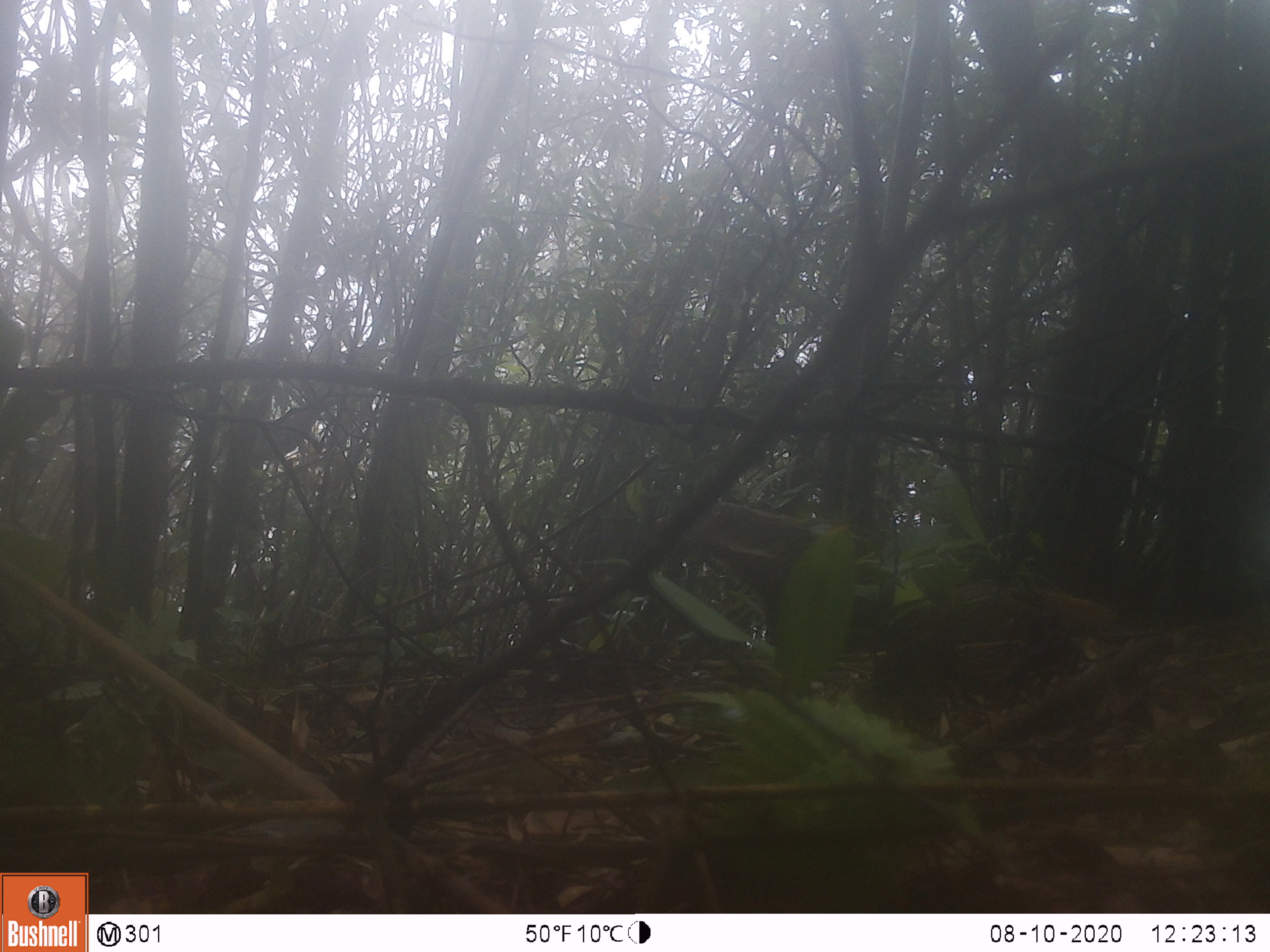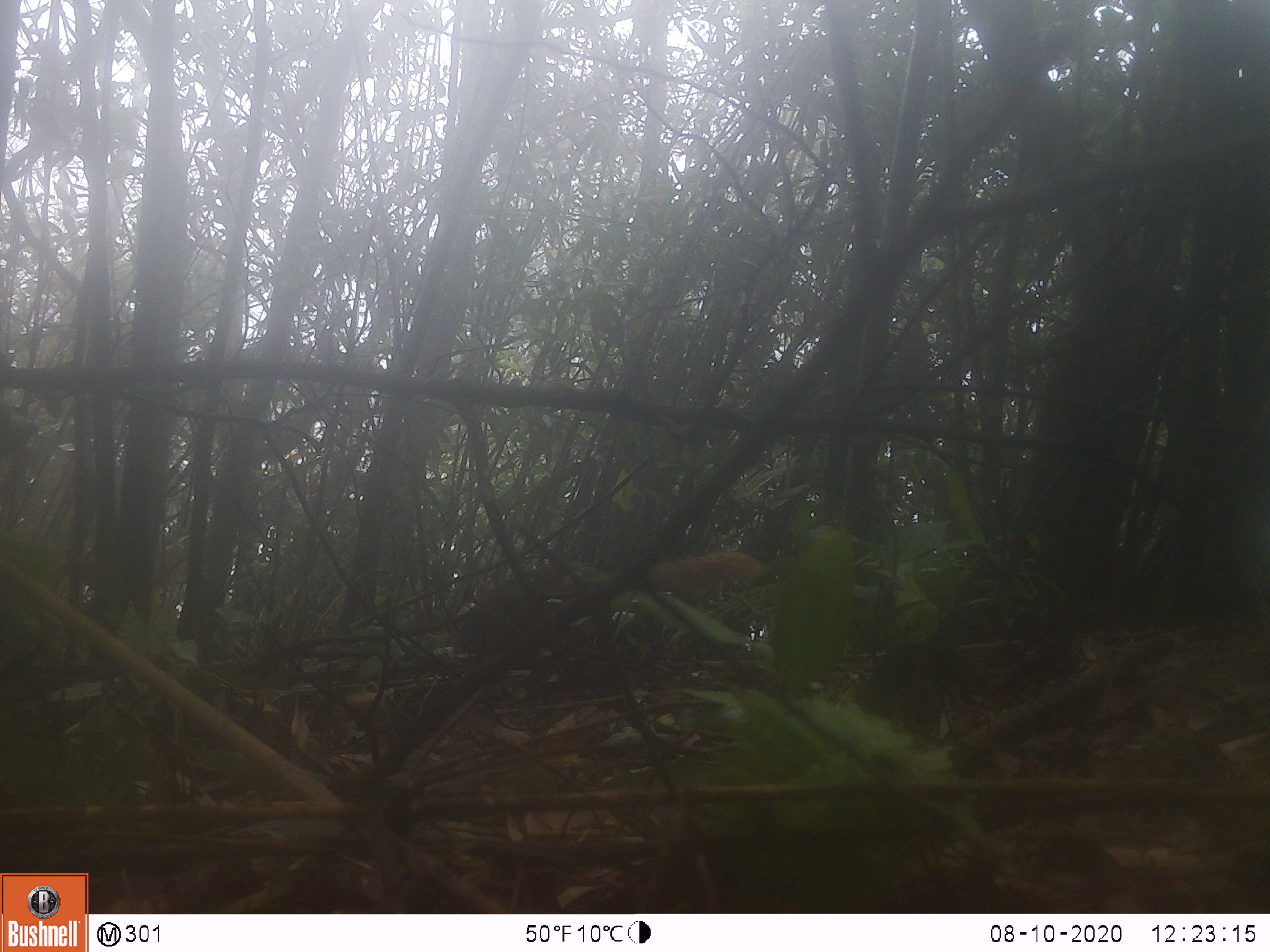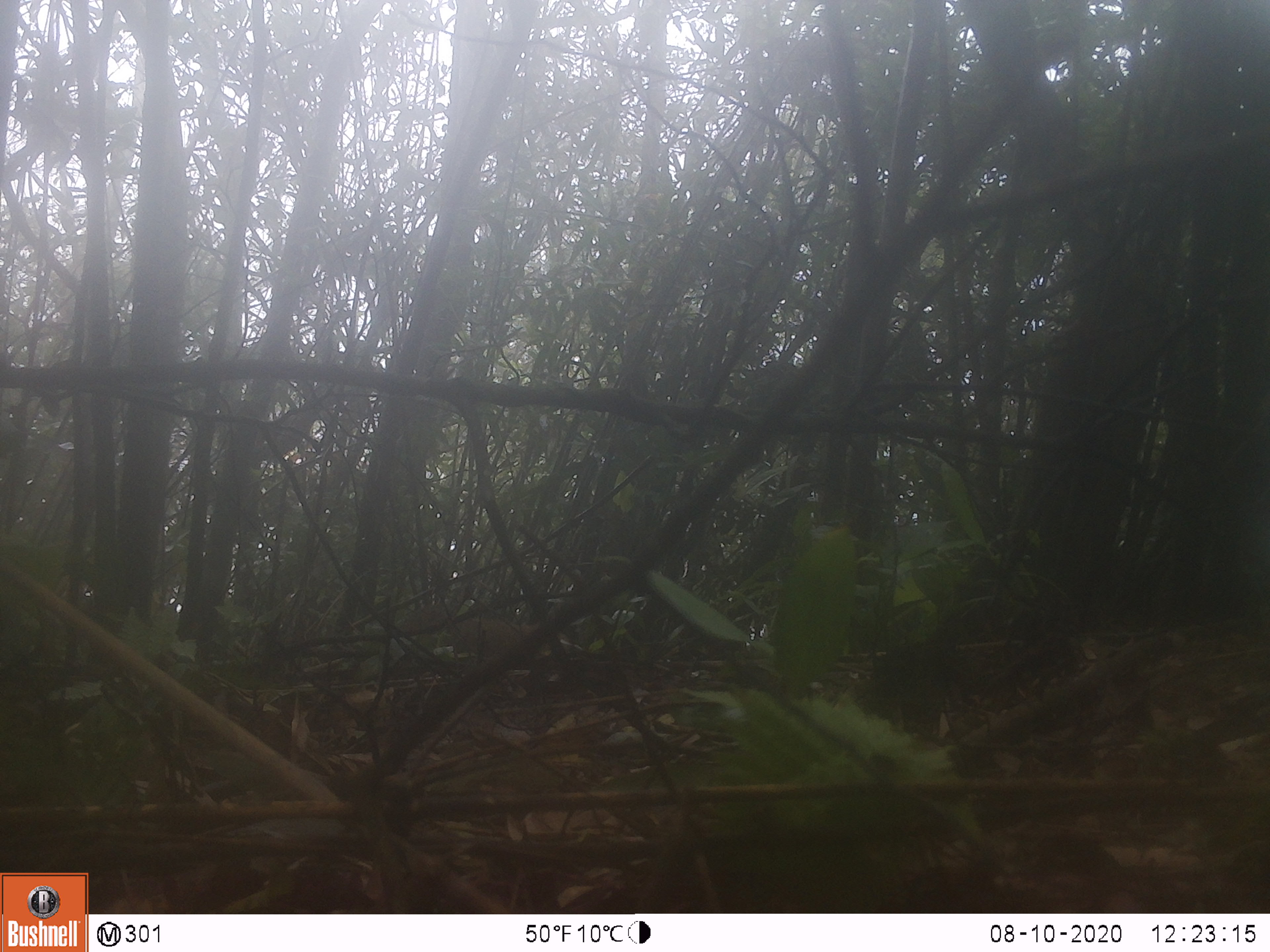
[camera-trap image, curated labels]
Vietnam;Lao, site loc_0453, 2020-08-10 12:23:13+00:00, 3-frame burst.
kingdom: Animalia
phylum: Chordata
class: Mammalia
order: Carnivora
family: Herpestidae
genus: Urva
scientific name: Urva urva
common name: crab-eating mongoose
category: crab eating mongoose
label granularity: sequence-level